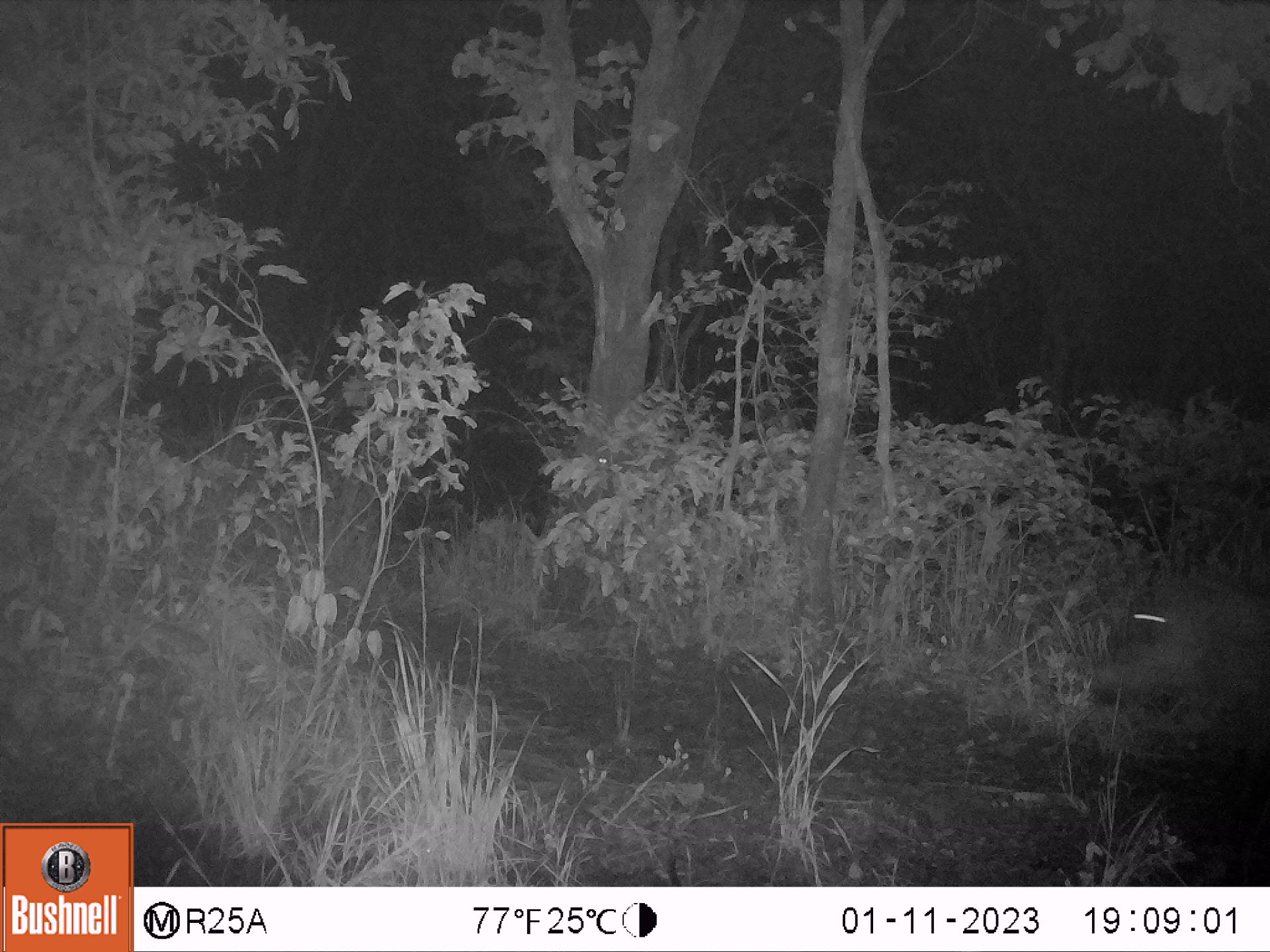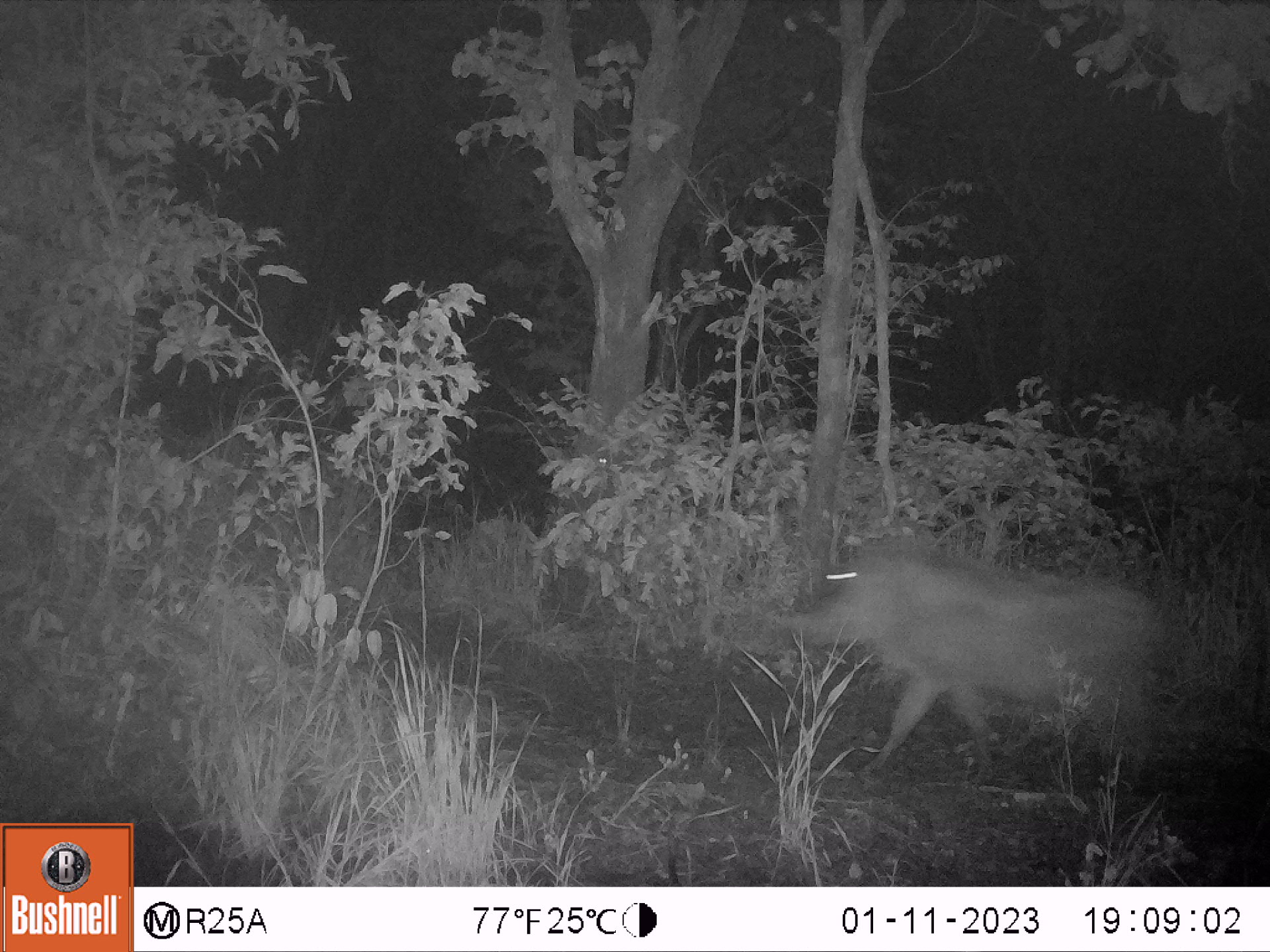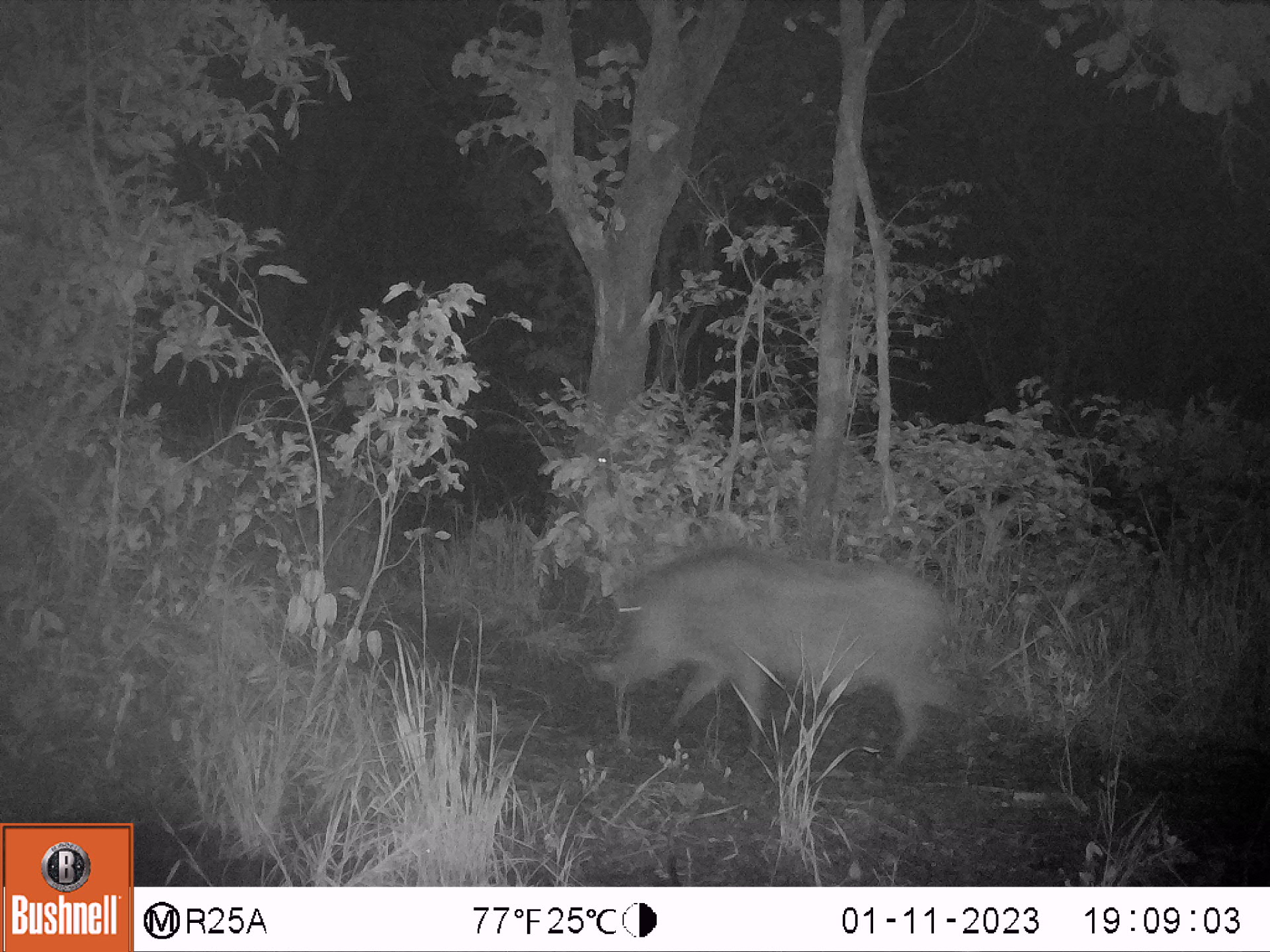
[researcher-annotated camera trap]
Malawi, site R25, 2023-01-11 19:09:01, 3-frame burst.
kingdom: Animalia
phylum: Chordata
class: Mammalia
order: Artiodactyla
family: Suidae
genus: Phacochoerus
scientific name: Phacochoerus africanus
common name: common warthog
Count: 1.